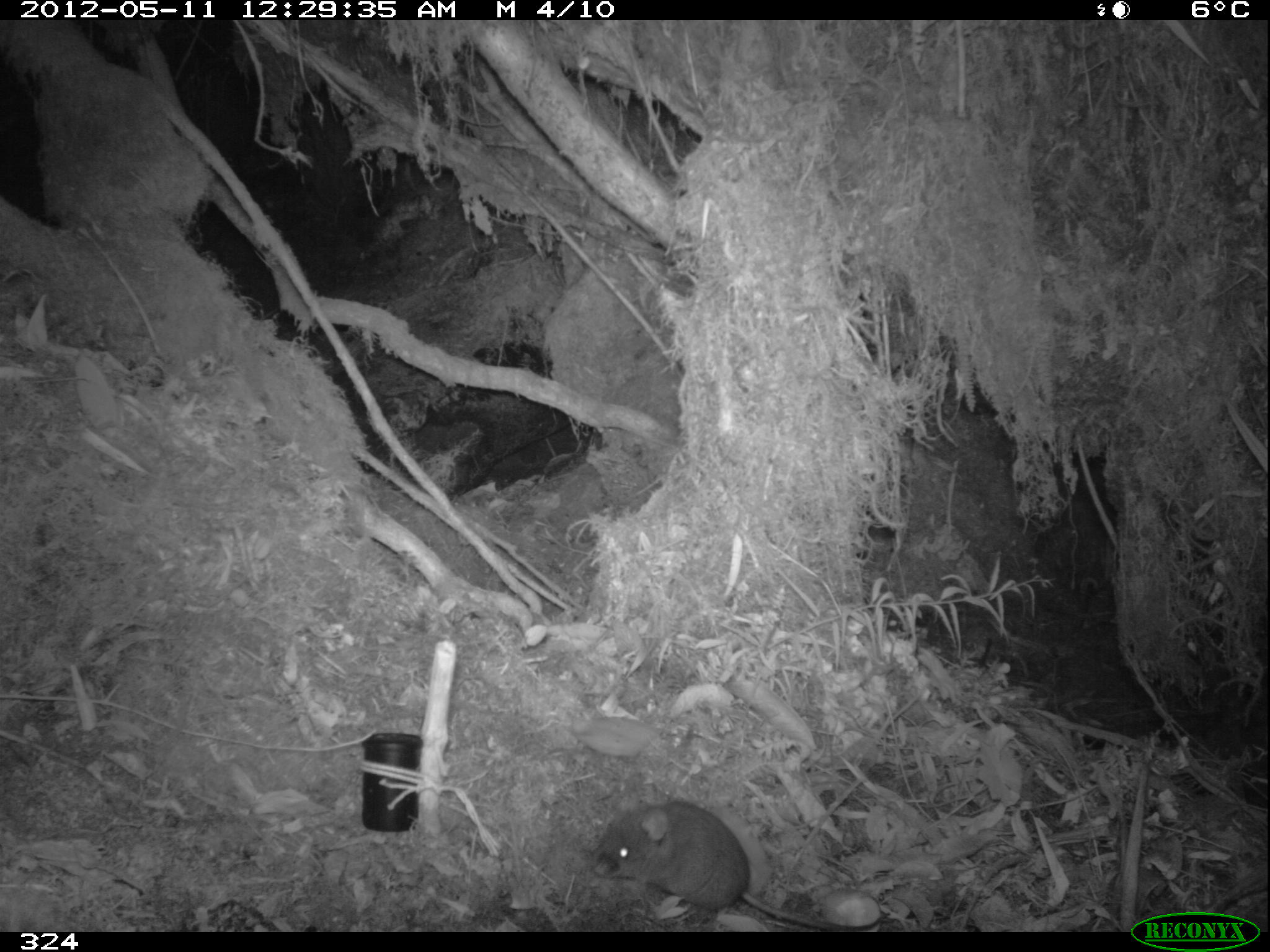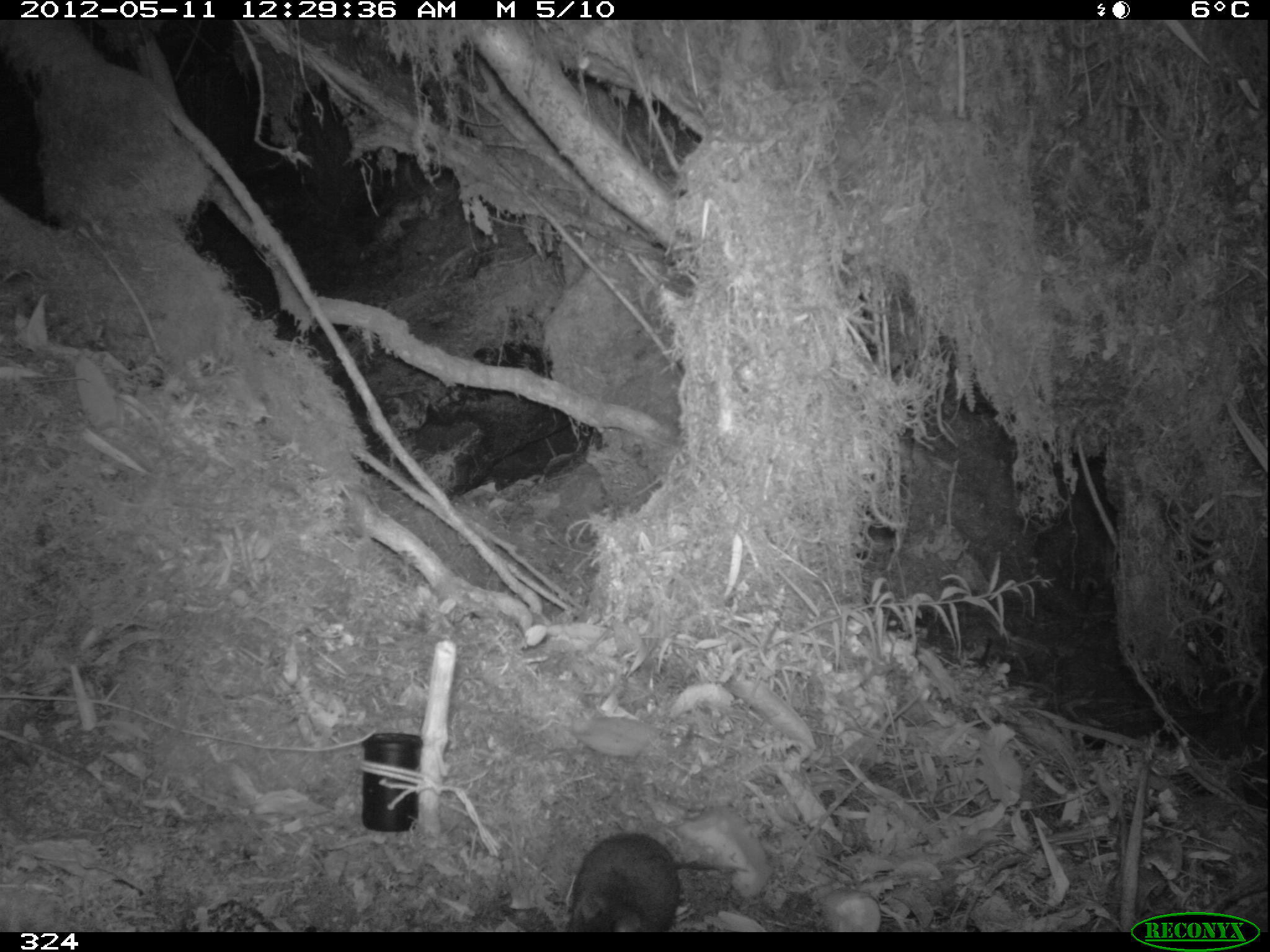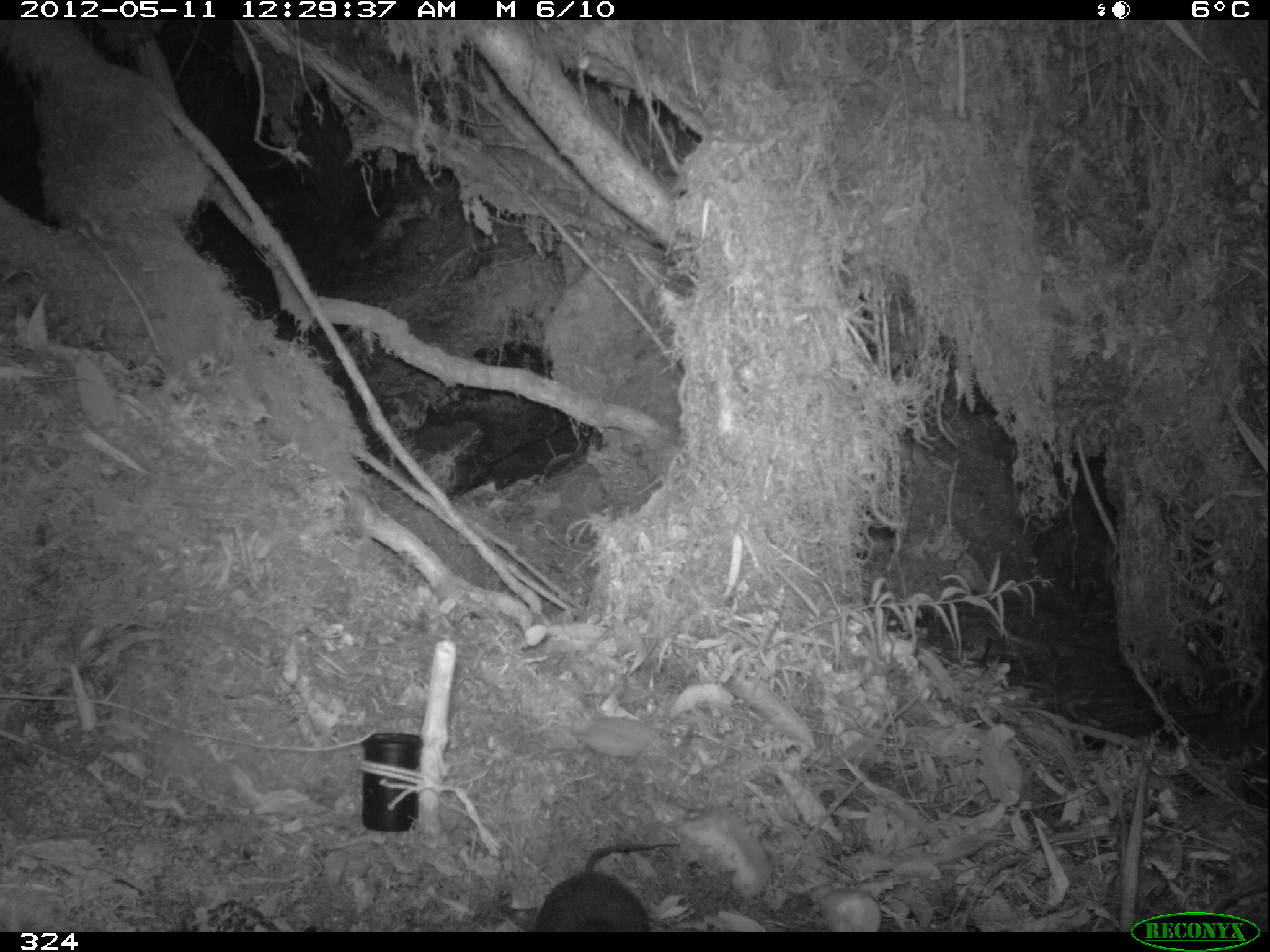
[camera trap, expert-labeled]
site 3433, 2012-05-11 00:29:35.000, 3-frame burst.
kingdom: Animalia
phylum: Chordata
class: Mammalia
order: Rodentia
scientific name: Rodentia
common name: rodents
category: unknown rodent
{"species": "unknown rodent (rodents) (Rodentia)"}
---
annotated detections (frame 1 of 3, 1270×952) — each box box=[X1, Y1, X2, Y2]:
unknown rodent: box=[595, 800, 891, 932]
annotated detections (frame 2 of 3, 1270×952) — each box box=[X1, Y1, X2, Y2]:
unknown rodent: box=[566, 834, 750, 933]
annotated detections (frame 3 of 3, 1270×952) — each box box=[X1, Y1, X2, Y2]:
unknown rodent: box=[534, 842, 680, 932]